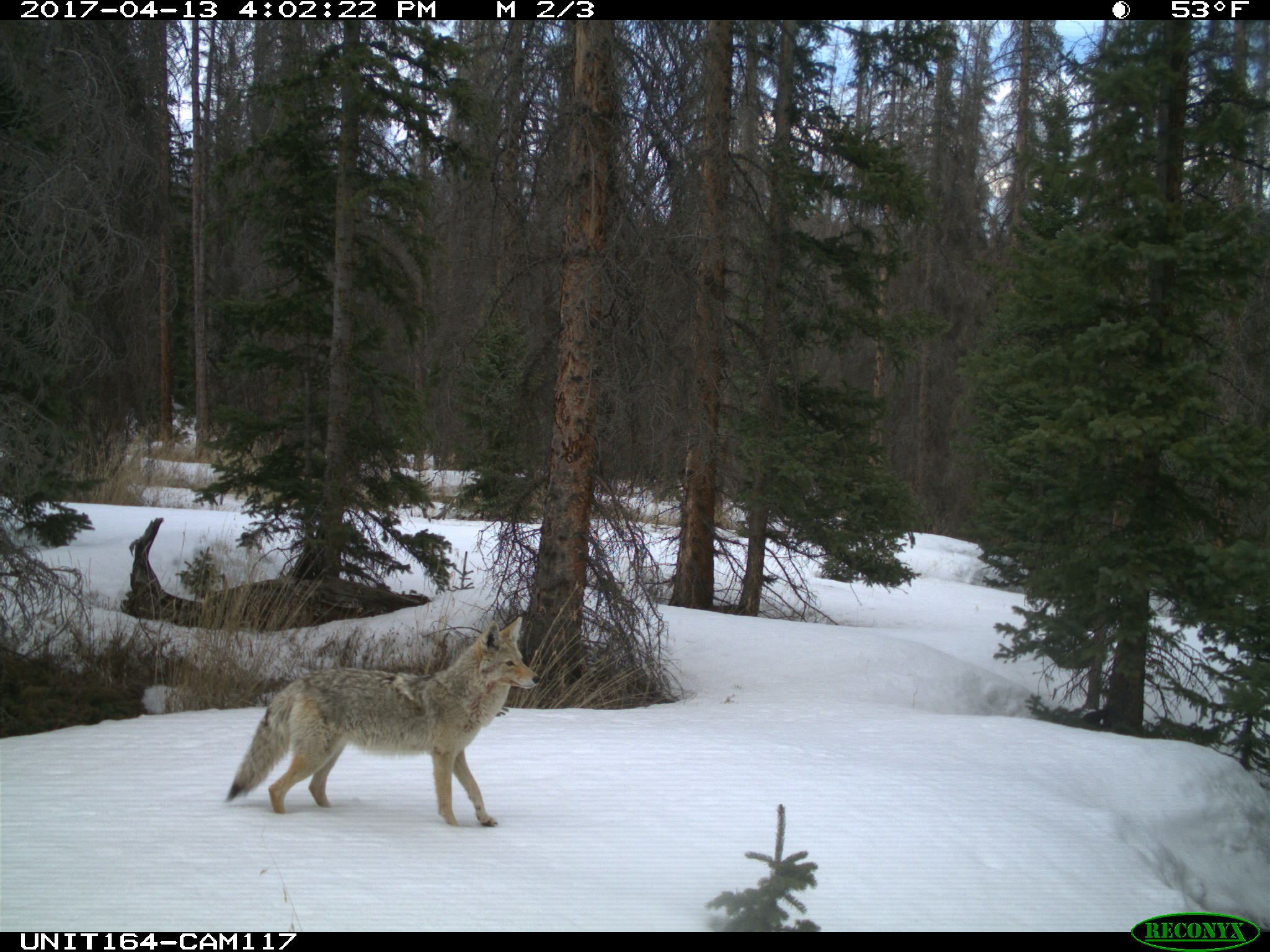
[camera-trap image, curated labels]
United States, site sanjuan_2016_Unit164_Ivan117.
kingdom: Animalia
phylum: Chordata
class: Mammalia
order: Carnivora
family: Canidae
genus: Canis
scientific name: Canis latrans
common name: coyote